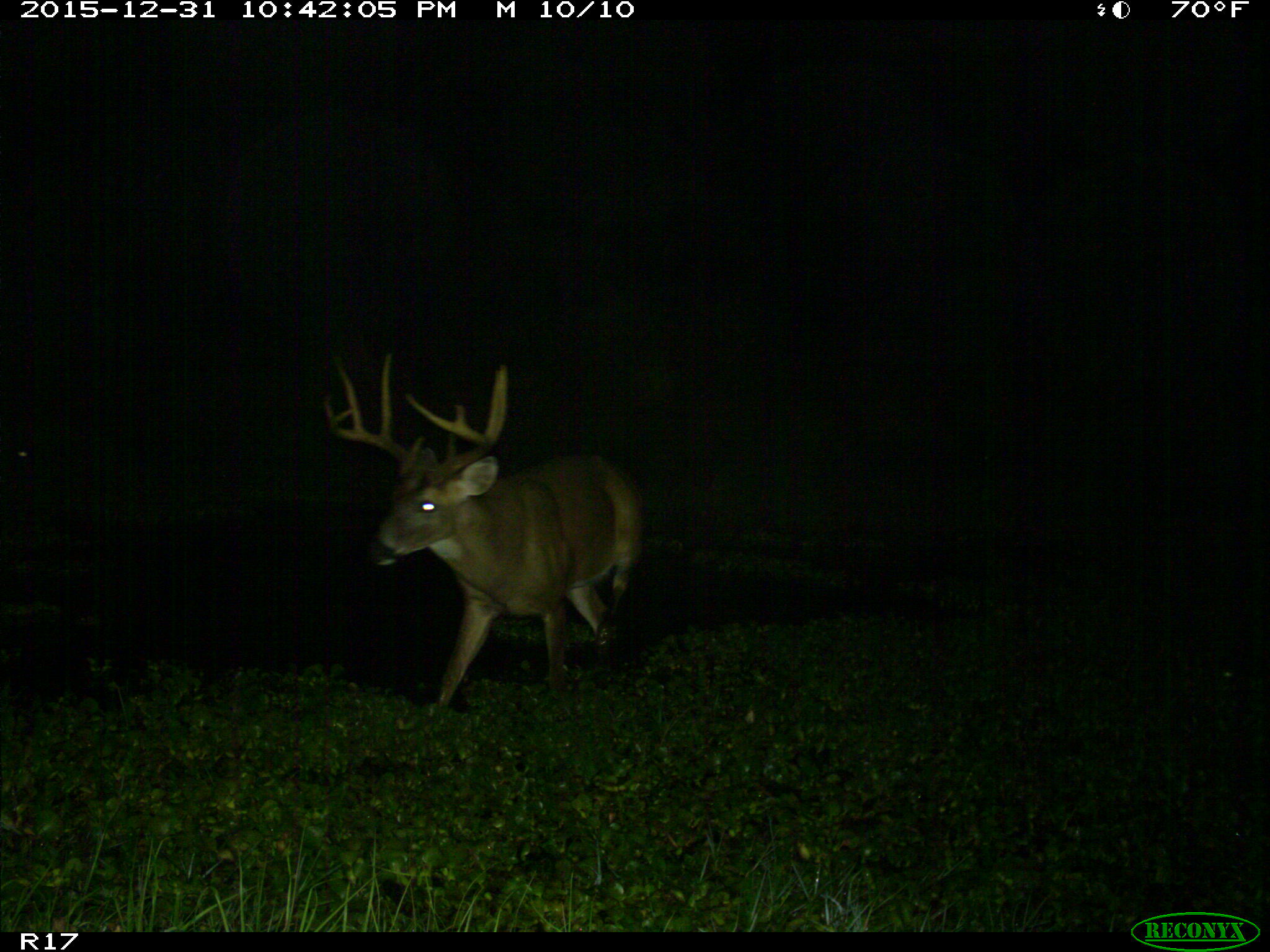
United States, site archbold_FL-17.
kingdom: Animalia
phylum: Chordata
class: Mammalia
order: Artiodactyla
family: Cervidae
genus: Odocoileus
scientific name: Odocoileus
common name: deer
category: unidentified deer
Unidentified deer (deer) (Odocoileus).